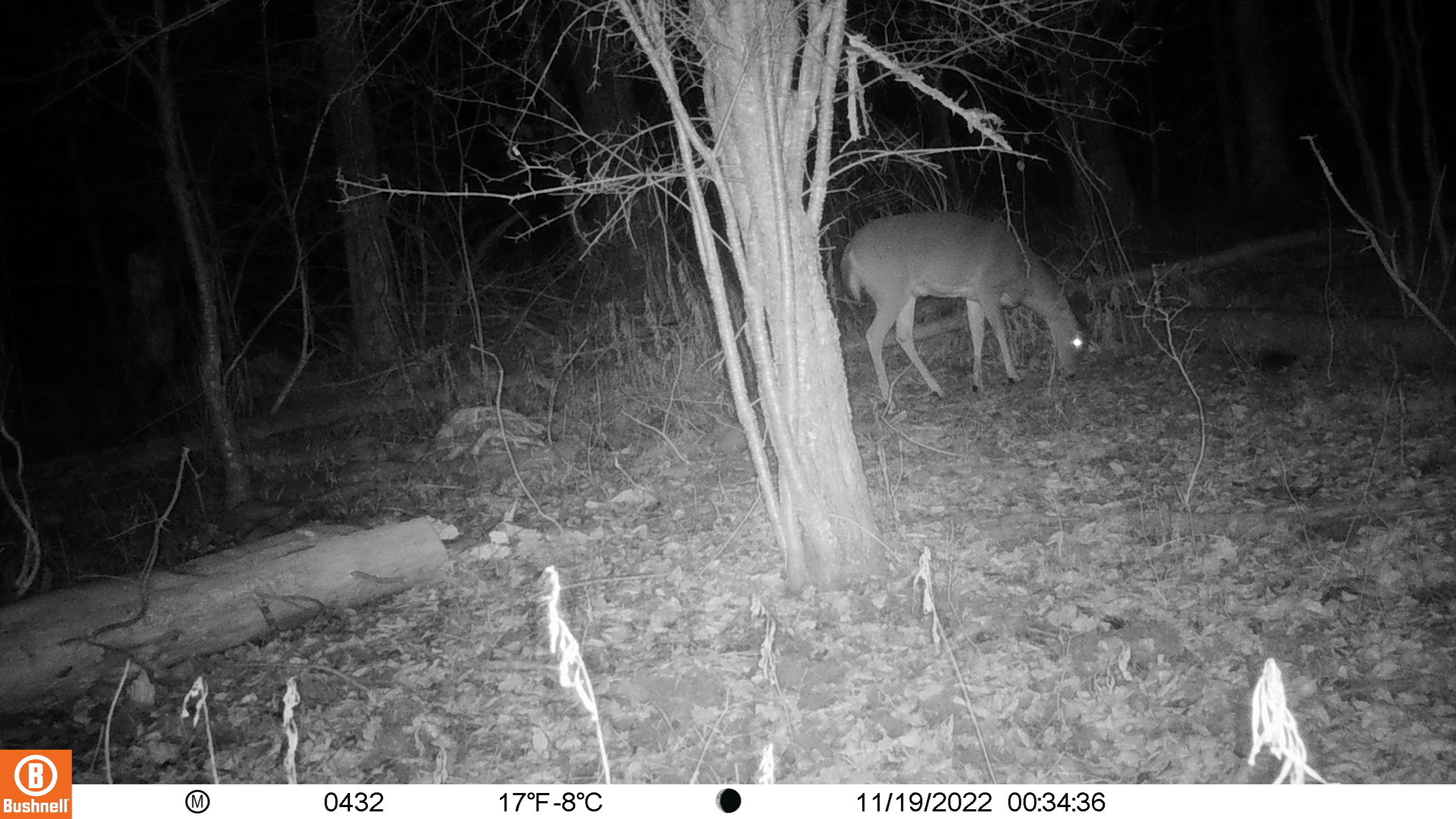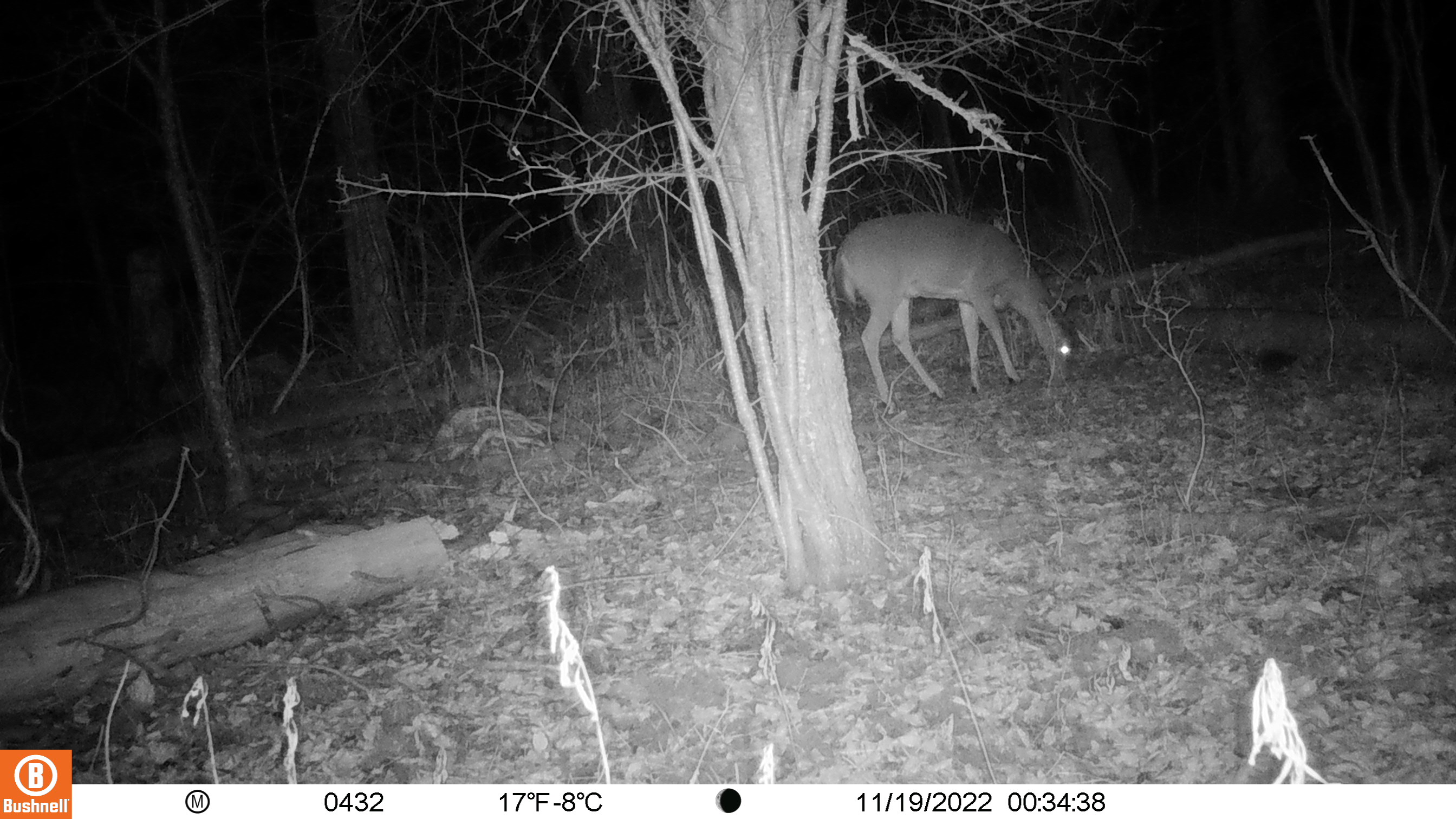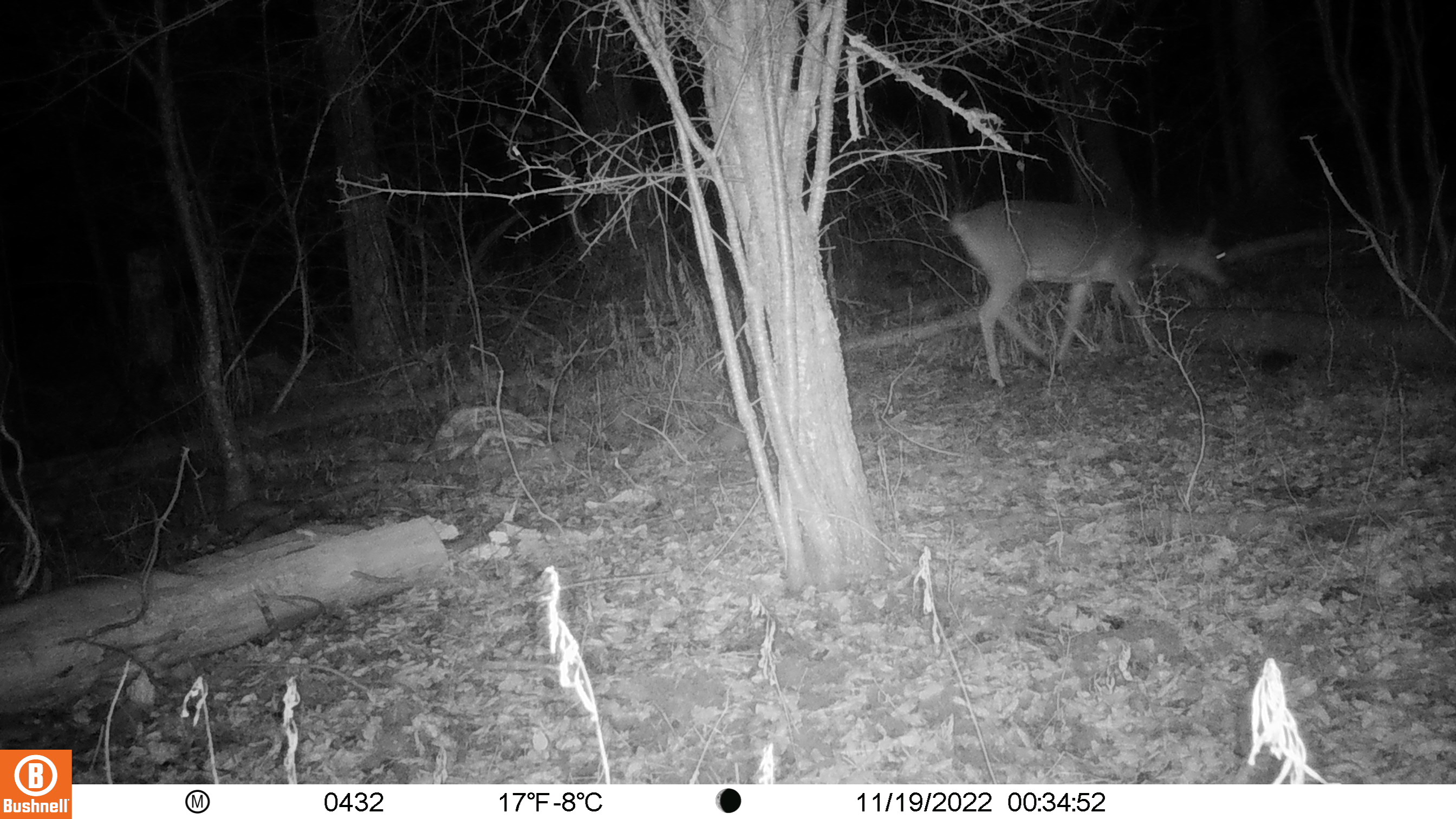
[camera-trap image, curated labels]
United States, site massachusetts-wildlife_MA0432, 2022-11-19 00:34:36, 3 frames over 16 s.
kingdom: Animalia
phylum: Chordata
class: Mammalia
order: Artiodactyla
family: Cervidae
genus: Odocoileus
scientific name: Odocoileus virginianus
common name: white-tailed deer